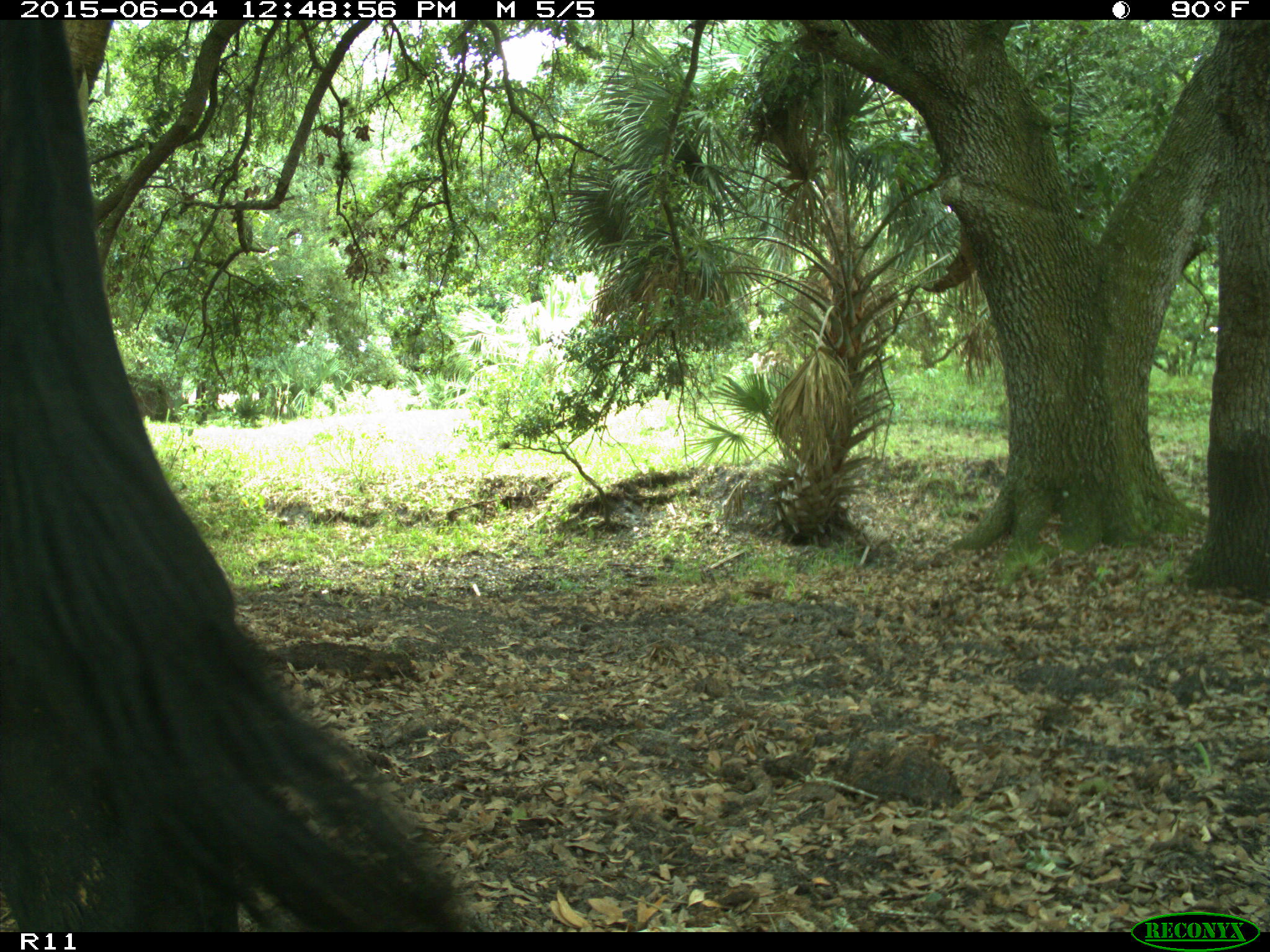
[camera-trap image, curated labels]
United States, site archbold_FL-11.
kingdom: Animalia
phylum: Chordata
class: Mammalia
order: Artiodactyla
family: Bovidae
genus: Bos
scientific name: Bos taurus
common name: domestic cow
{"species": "Bos taurus (domestic cow)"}